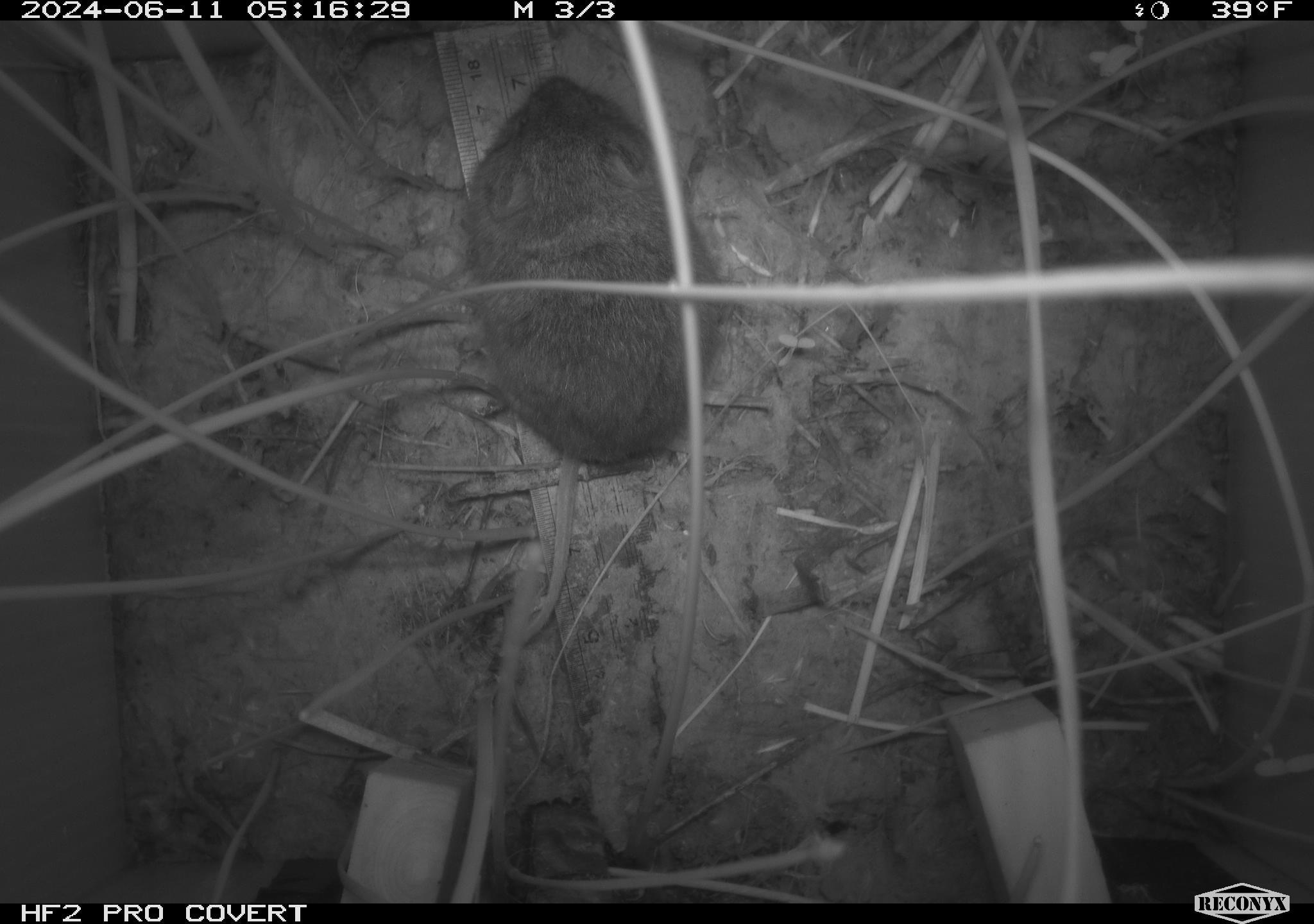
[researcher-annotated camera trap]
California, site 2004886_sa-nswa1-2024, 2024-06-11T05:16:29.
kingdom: Animalia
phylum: Chordata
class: Mammalia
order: Rodentia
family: Cricetidae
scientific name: Arvicolinae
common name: voles, lemmings, and muskrats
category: arvicolinae subfamily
Arvicolinae subfamily (voles, lemmings, and muskrats) (Arvicolinae).